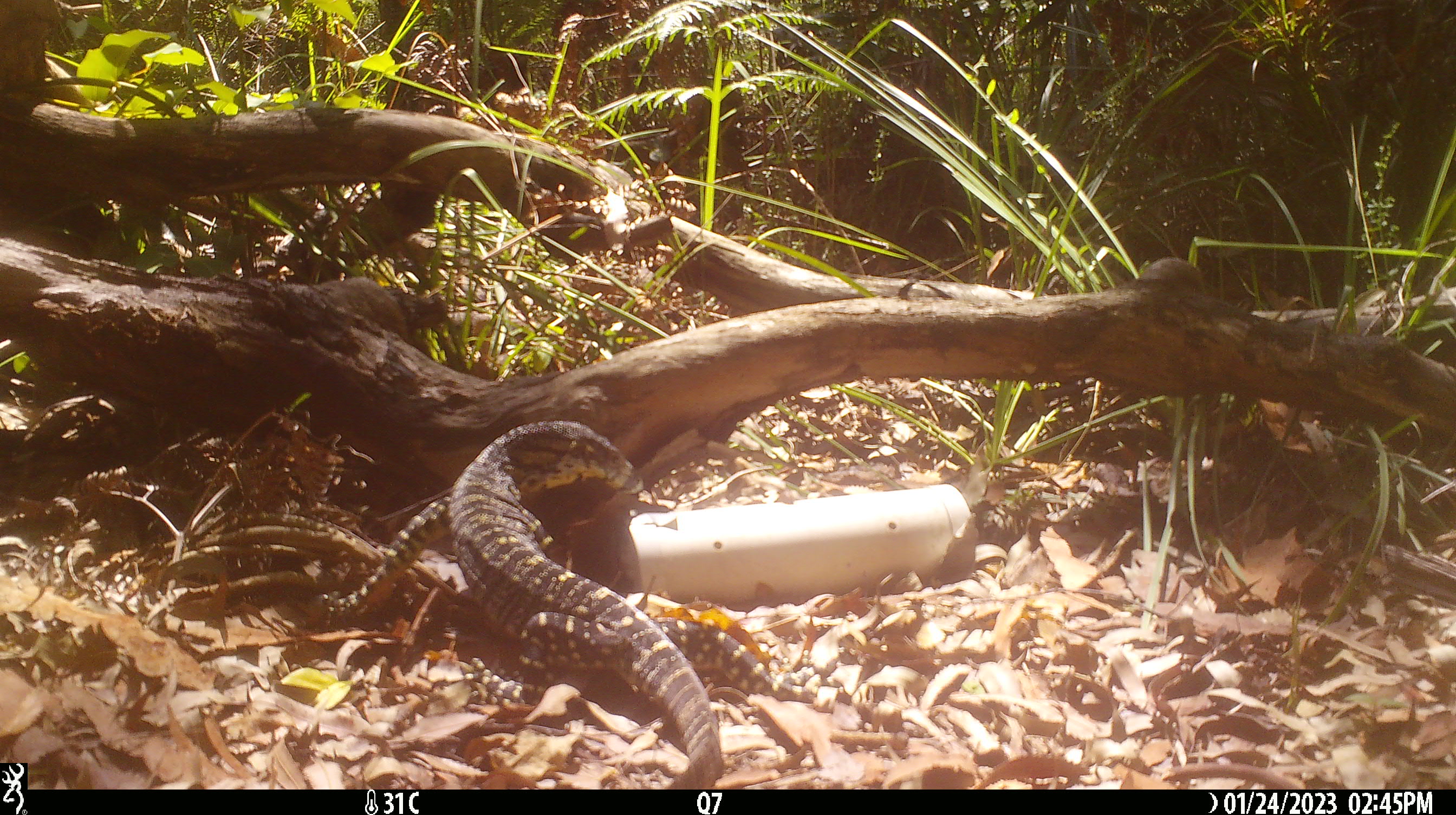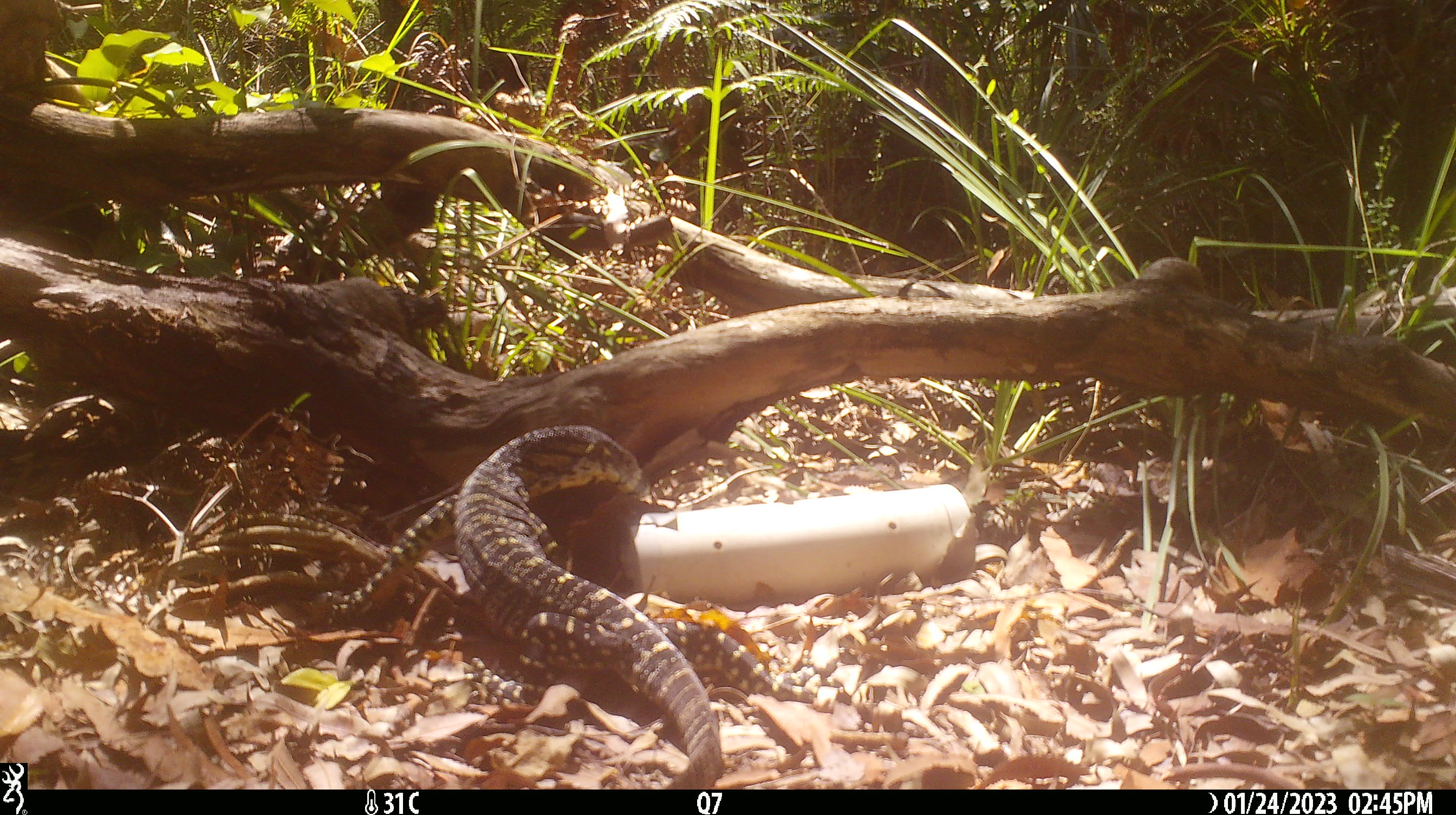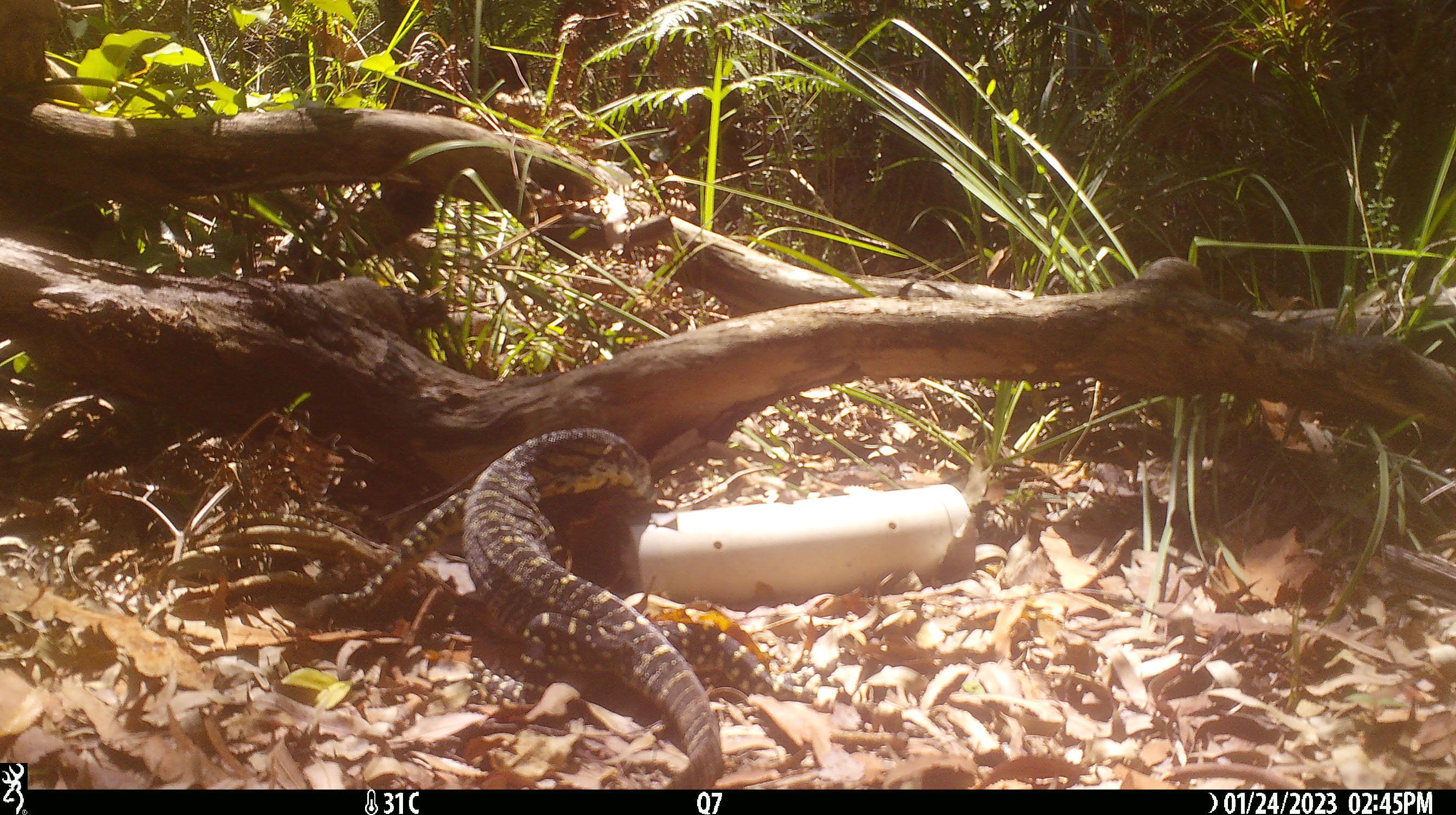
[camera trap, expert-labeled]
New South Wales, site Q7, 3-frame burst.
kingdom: Animalia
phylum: Chordata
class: Reptilia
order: Squamata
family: Varanidae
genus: Varanus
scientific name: Varanus varius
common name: lace monitor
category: goanna